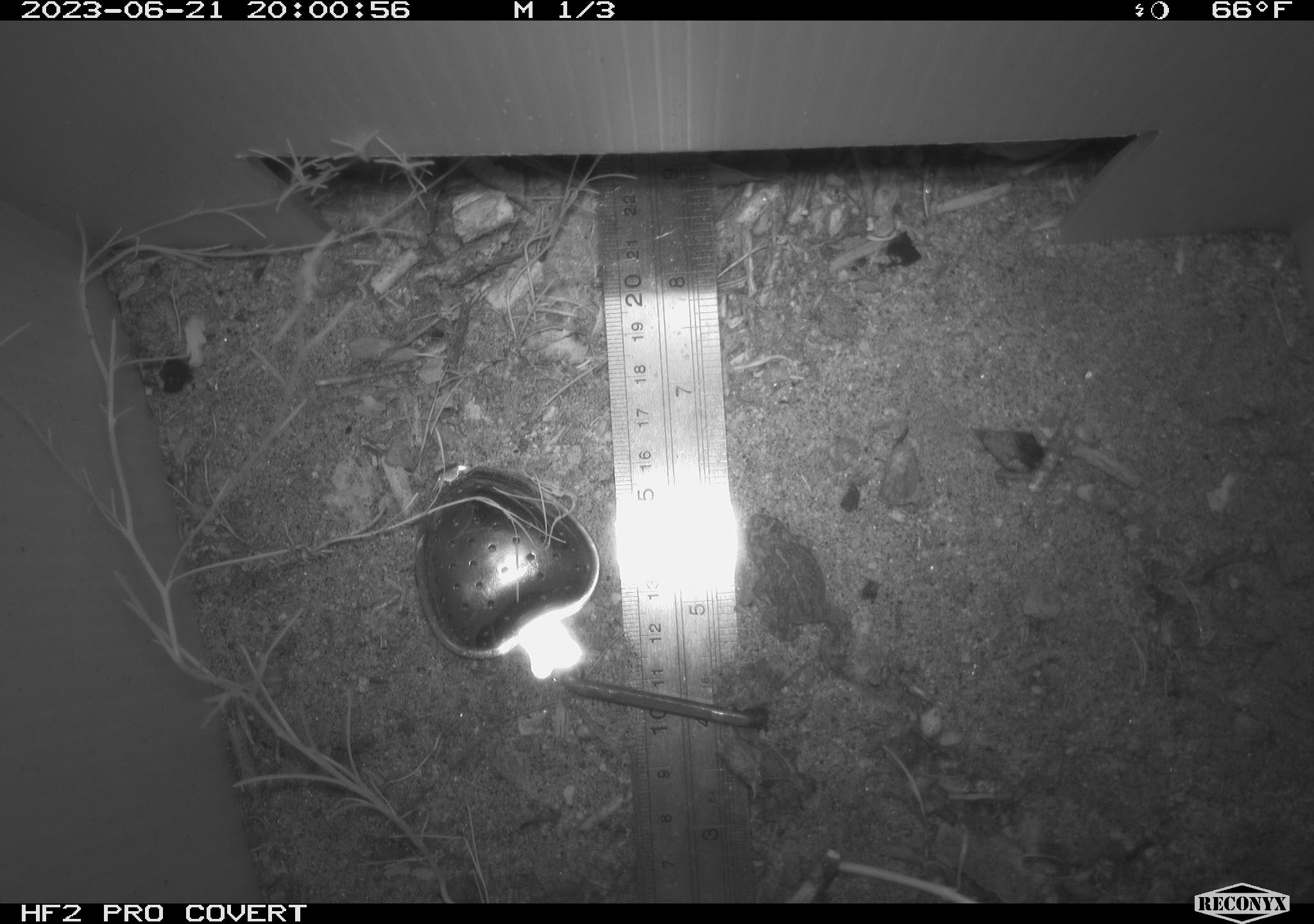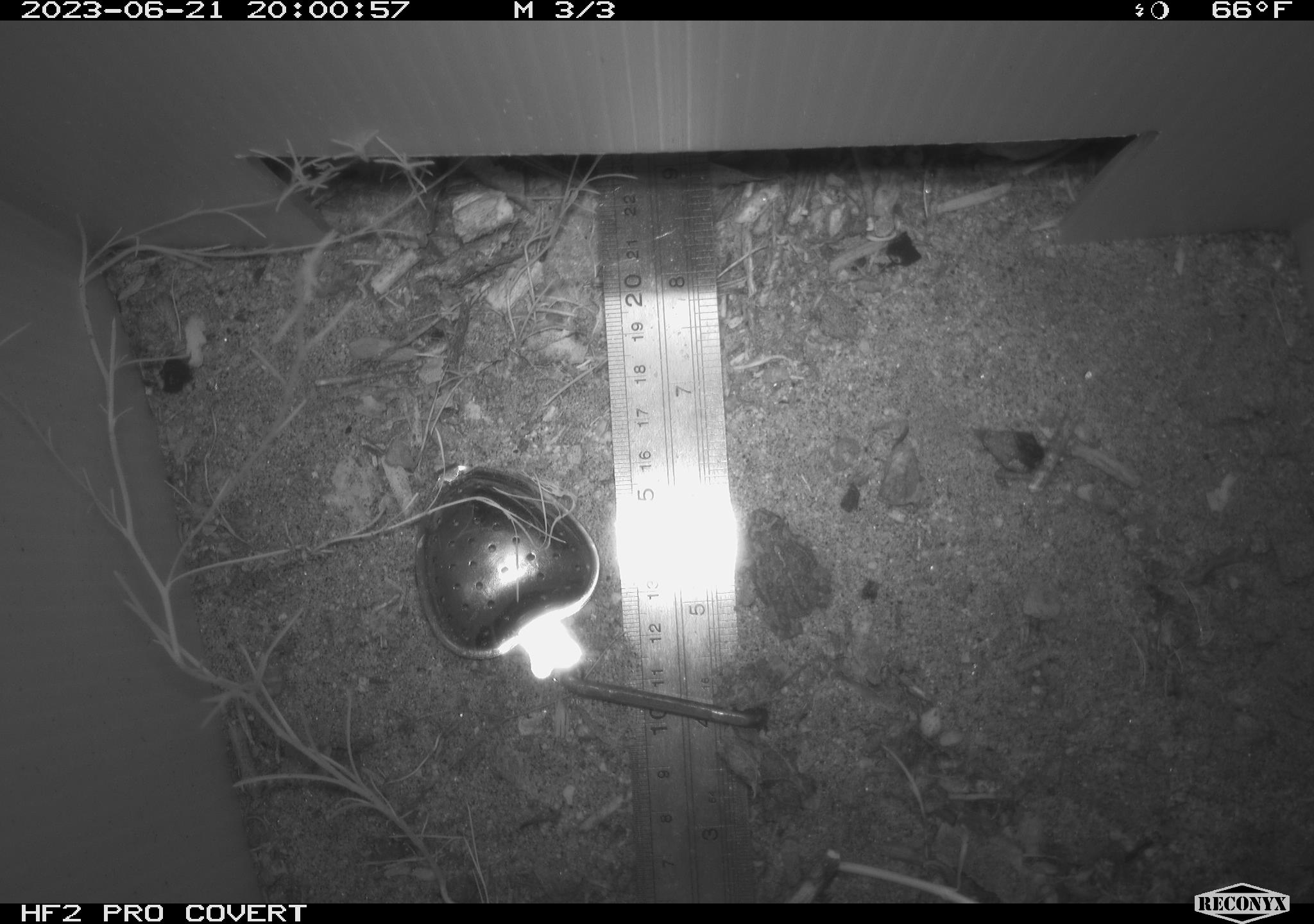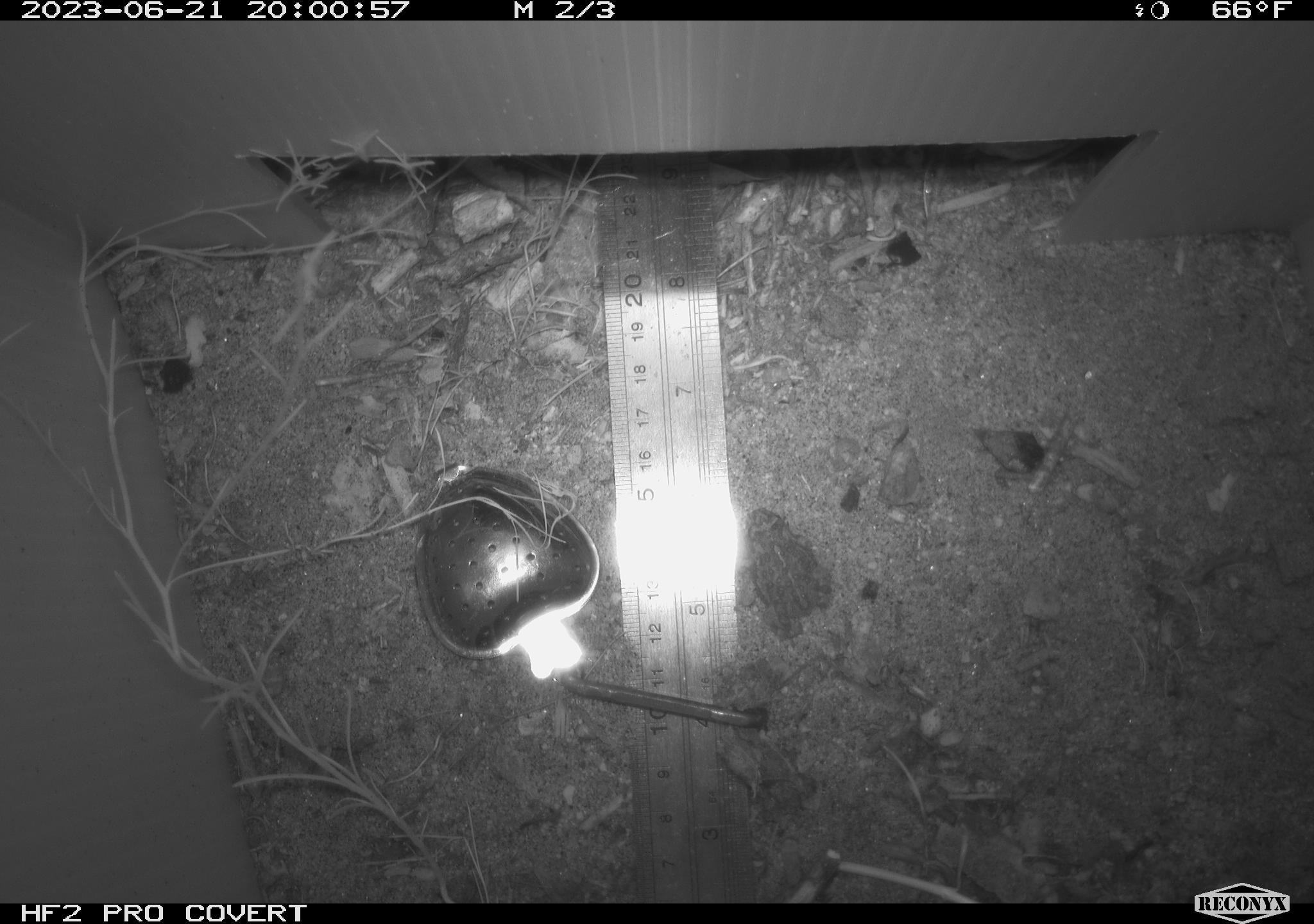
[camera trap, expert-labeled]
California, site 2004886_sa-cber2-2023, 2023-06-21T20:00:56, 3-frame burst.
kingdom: Animalia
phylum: Chordata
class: Amphibia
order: Anura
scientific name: Anura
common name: frogs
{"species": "frogs (Anura)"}